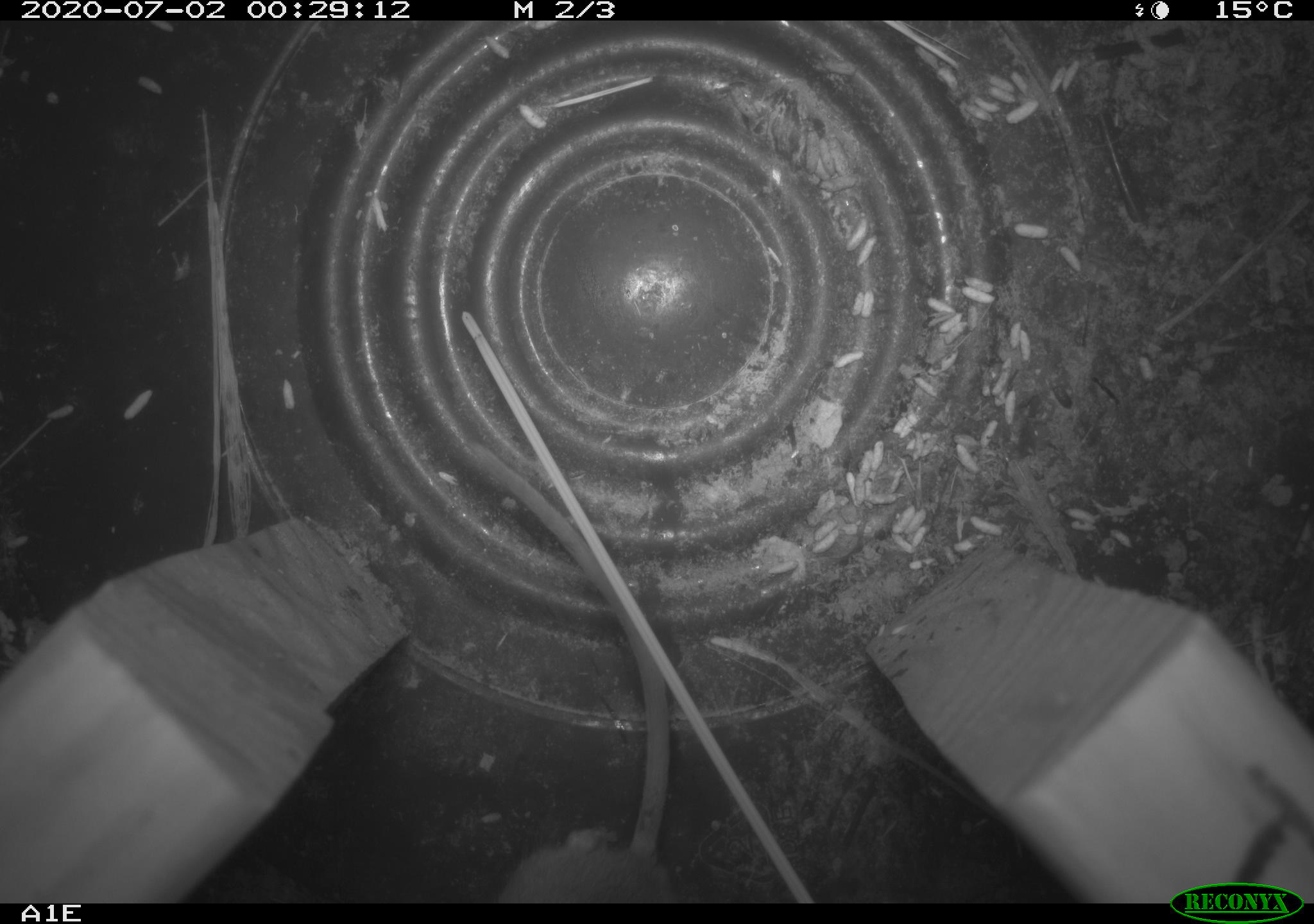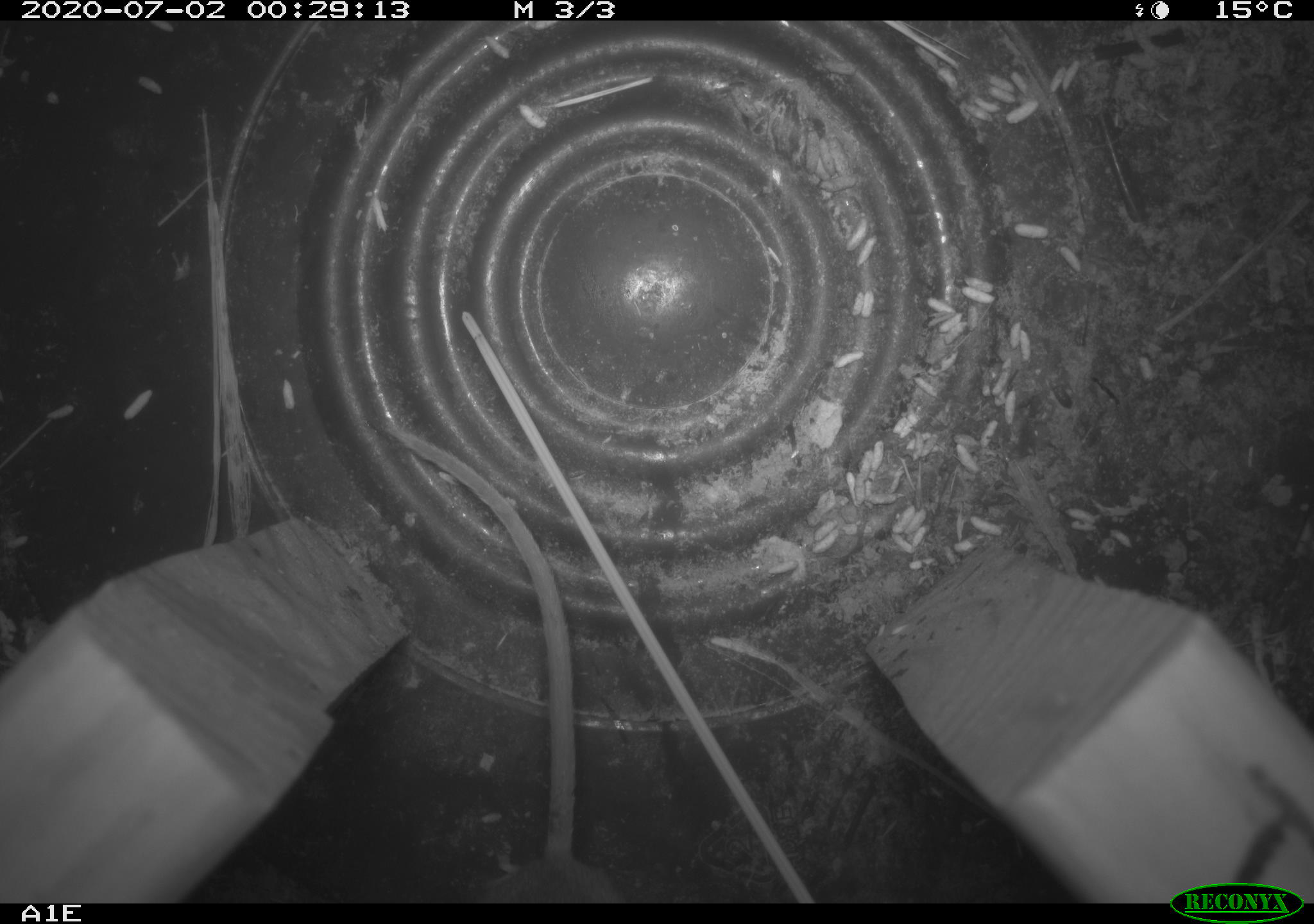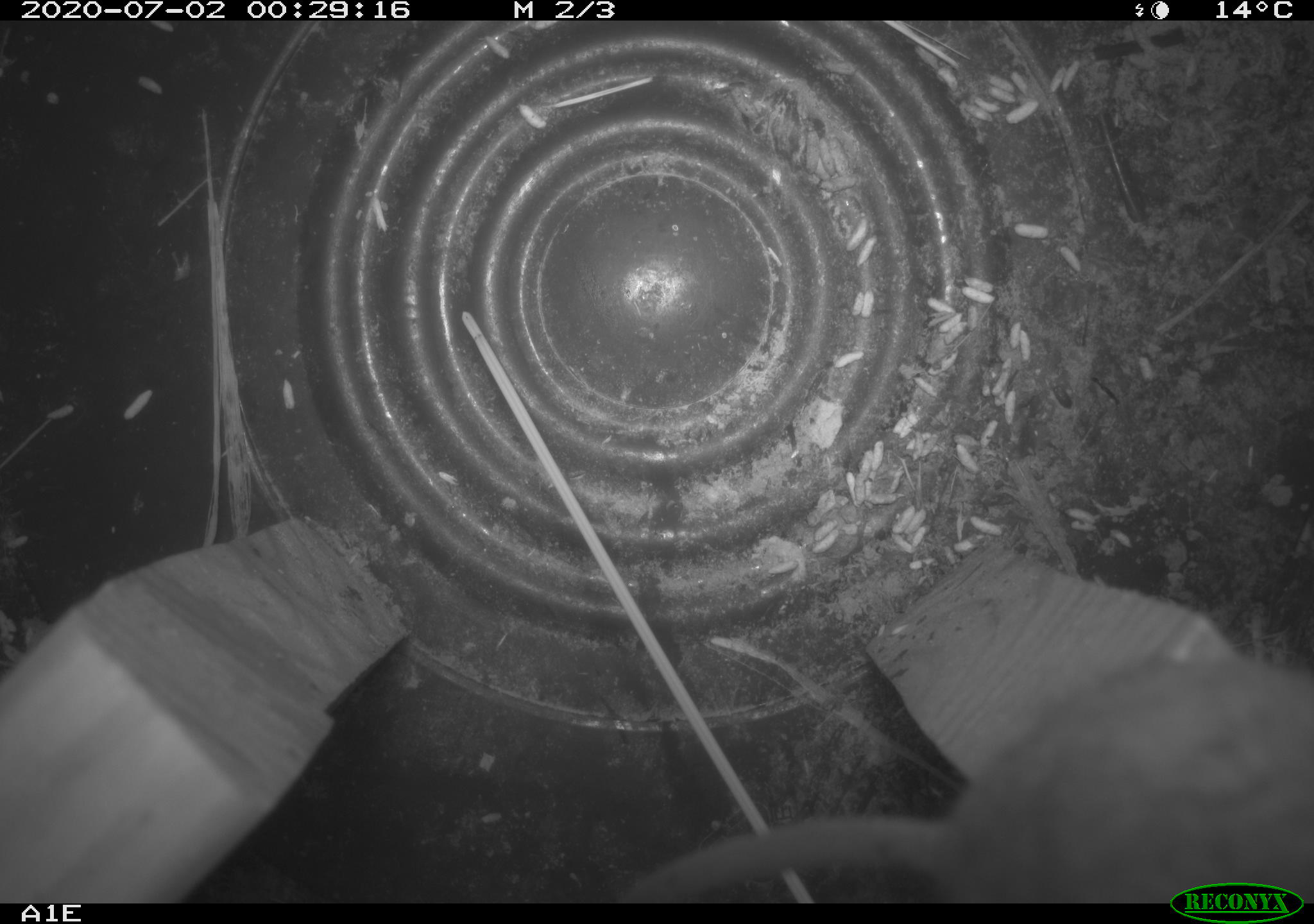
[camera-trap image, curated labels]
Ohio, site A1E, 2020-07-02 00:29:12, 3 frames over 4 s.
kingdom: Animalia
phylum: Chordata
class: Mammalia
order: Rodentia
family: Cricetidae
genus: Peromyscus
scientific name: Peromyscus leucopus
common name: white-footed mouse